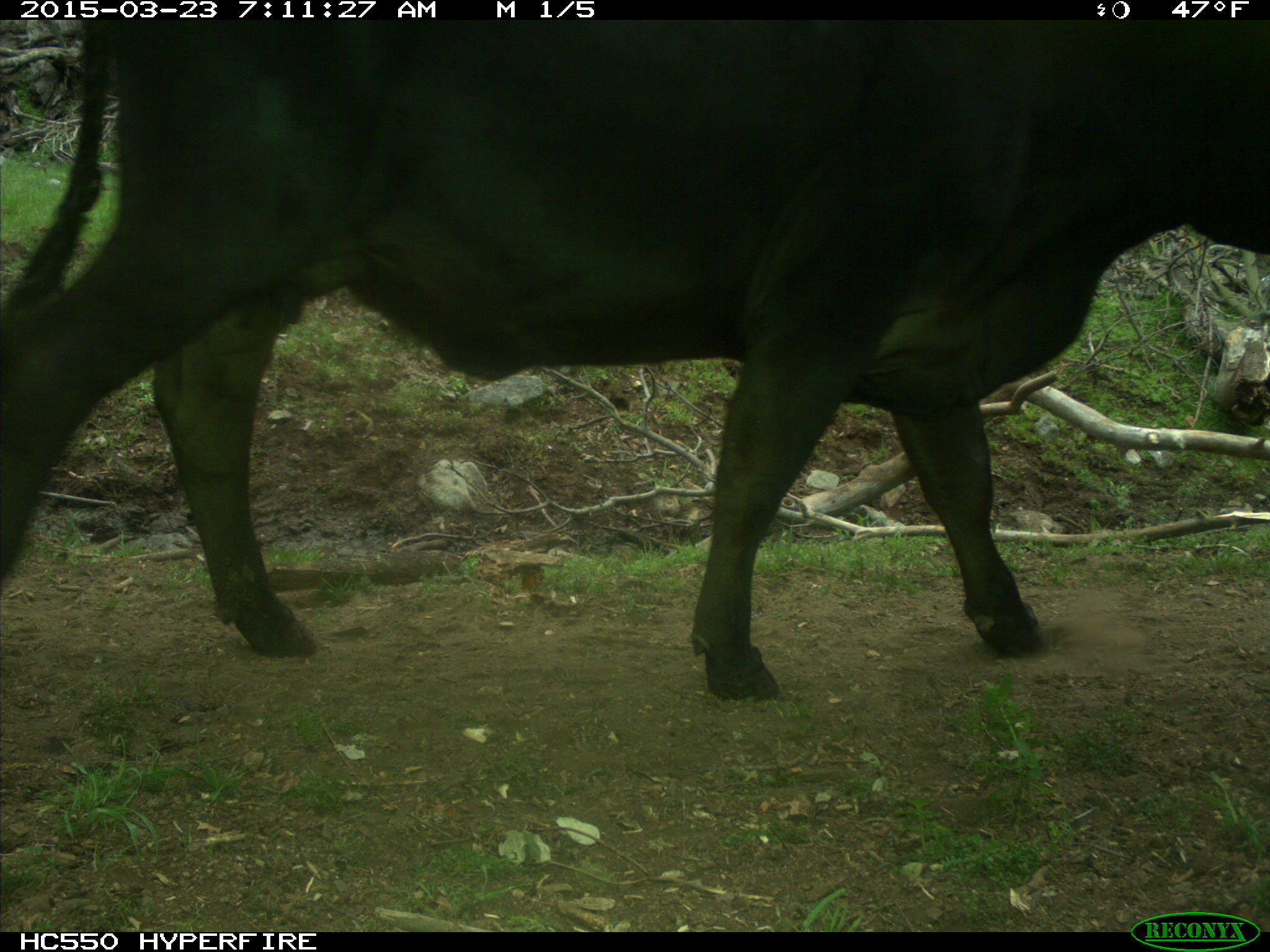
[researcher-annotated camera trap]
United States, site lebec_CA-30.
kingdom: Animalia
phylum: Chordata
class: Mammalia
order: Artiodactyla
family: Bovidae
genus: Bos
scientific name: Bos taurus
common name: domestic cow